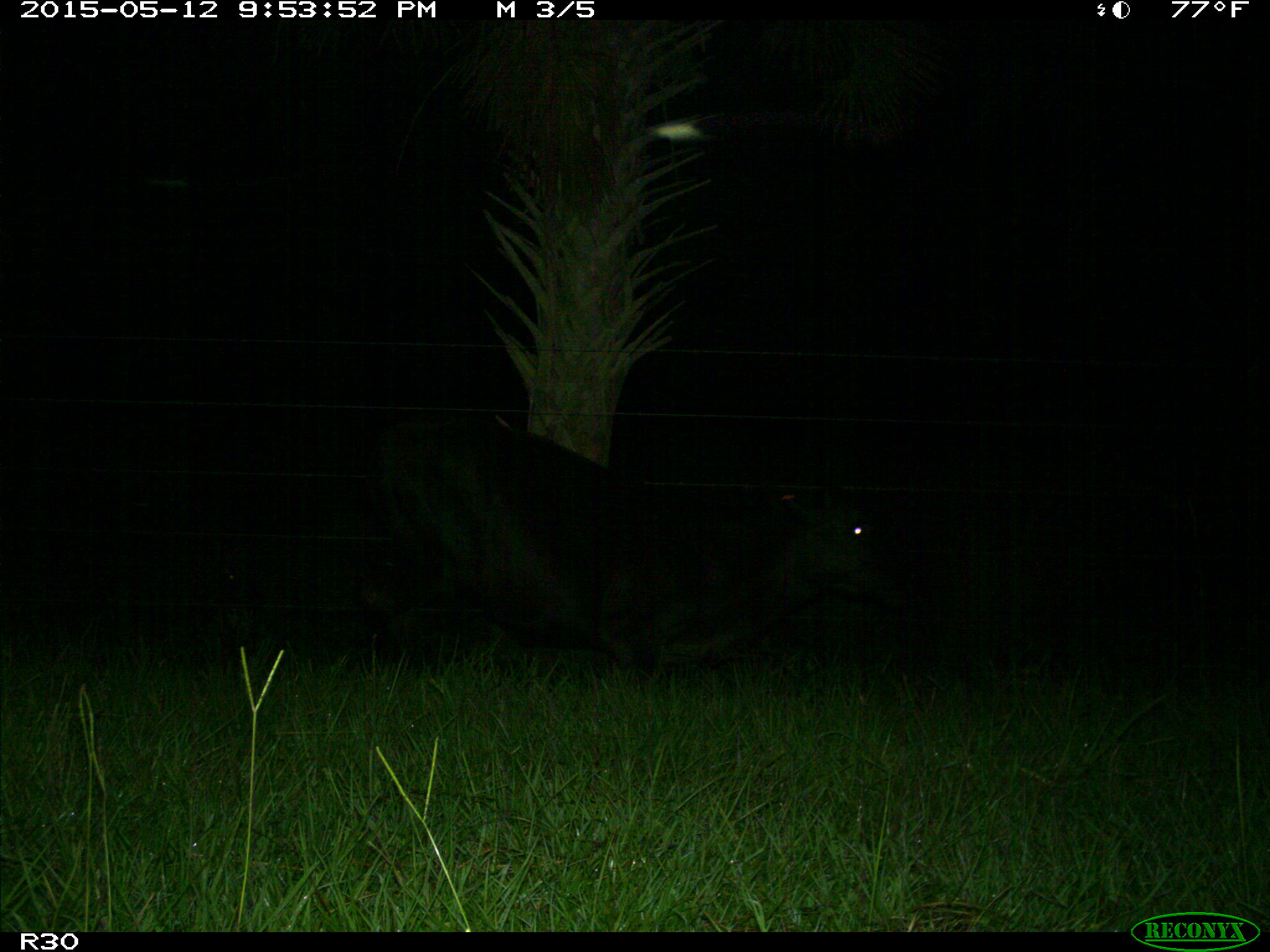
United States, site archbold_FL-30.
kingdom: Animalia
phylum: Chordata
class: Mammalia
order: Artiodactyla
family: Bovidae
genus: Bos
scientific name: Bos taurus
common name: domestic cow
Bos taurus (domestic cow).